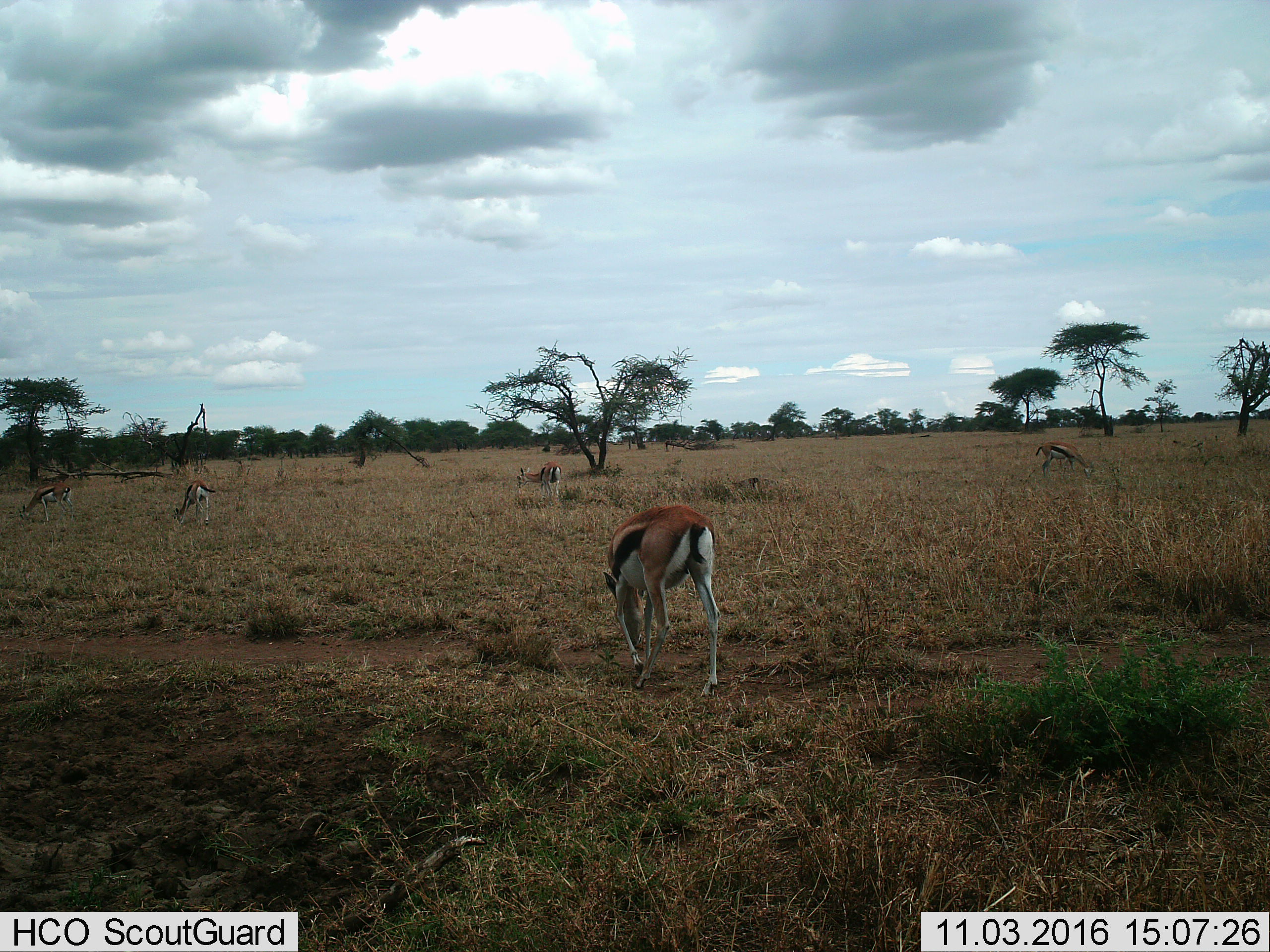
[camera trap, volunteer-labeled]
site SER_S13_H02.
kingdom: Animalia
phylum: Chordata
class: Mammalia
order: Artiodactyla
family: Bovidae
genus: Eudorcas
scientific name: Eudorcas thomsonii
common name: thomson's gazelle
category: gazellethomsons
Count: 5.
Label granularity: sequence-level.